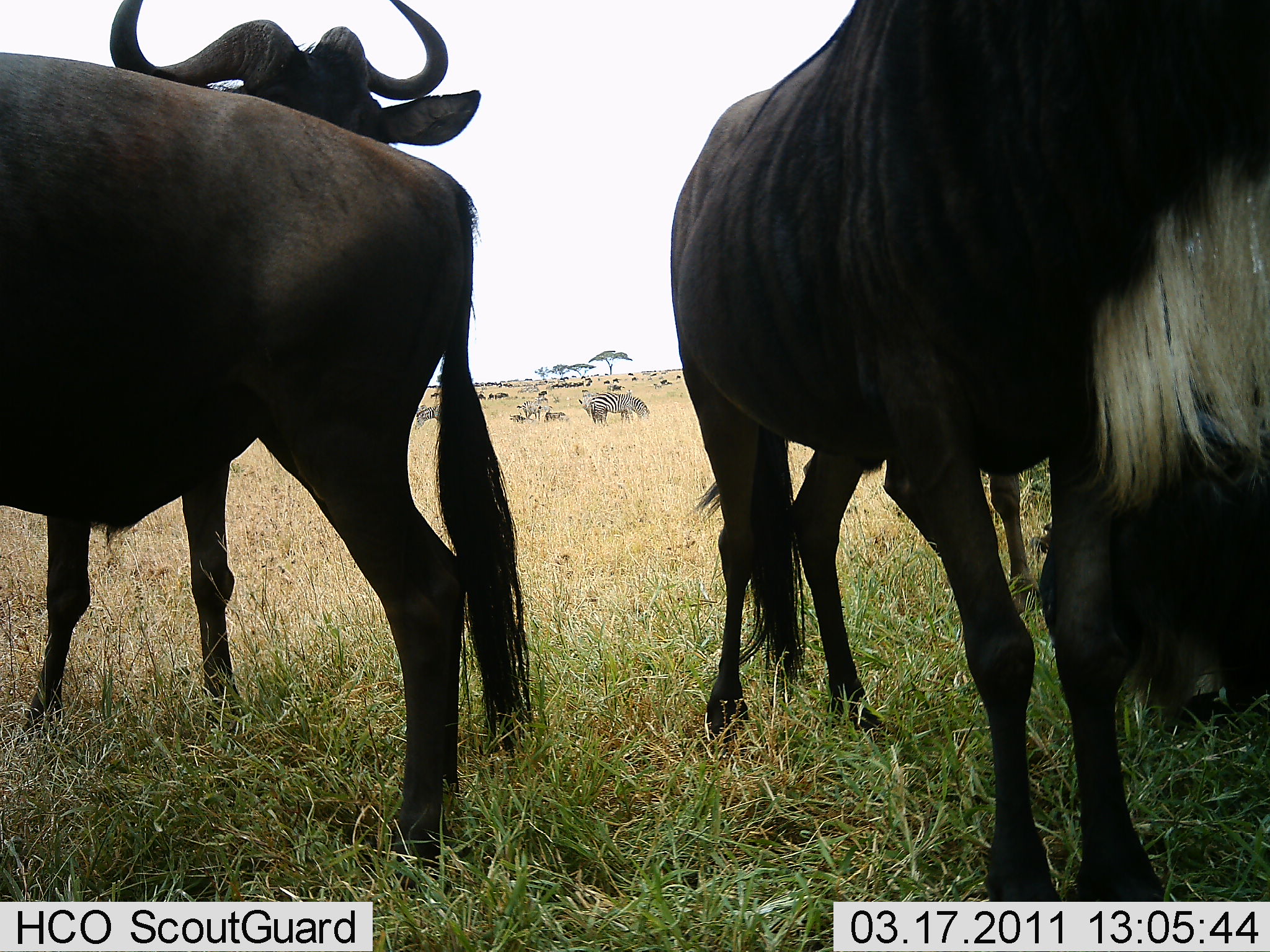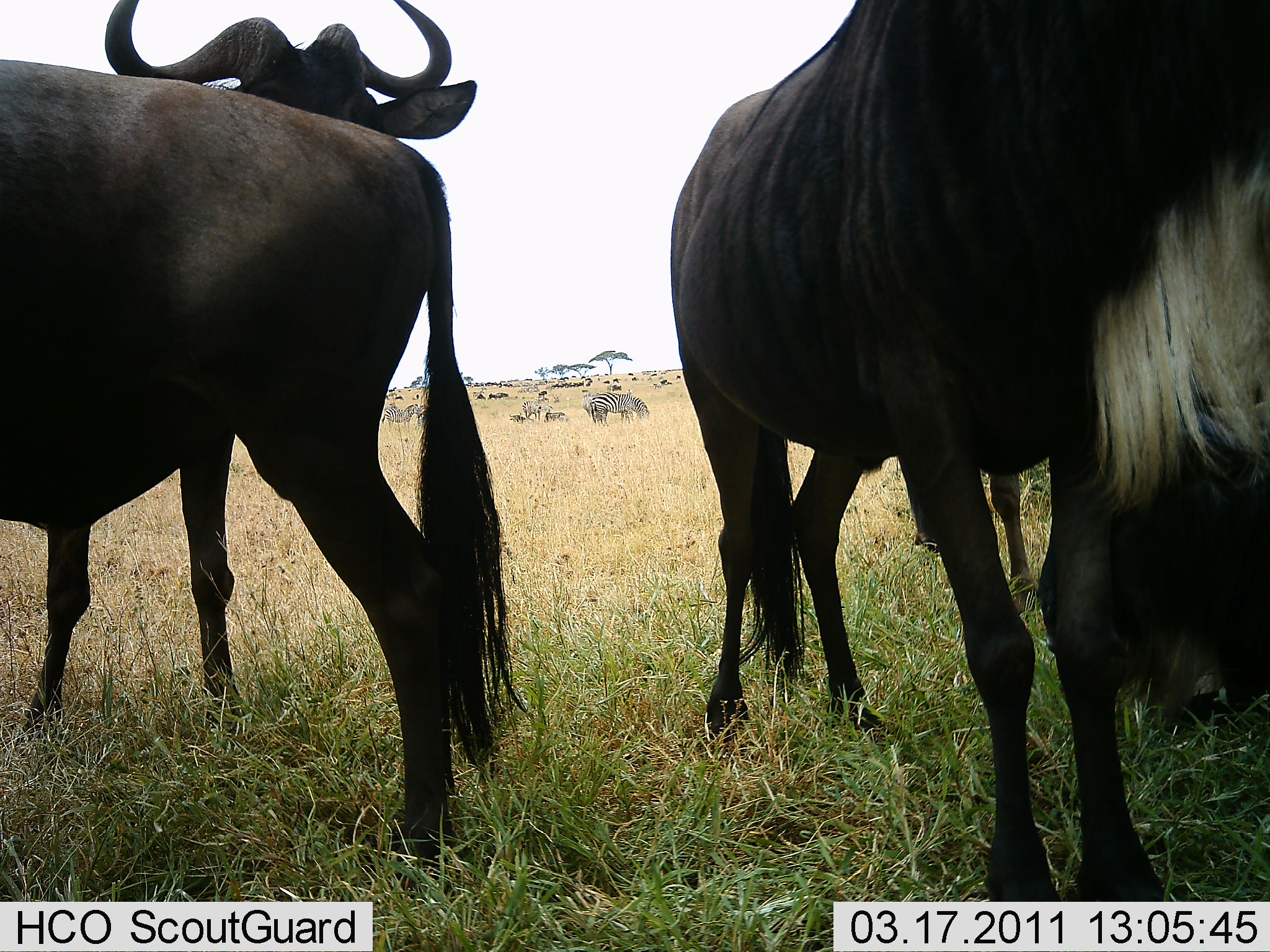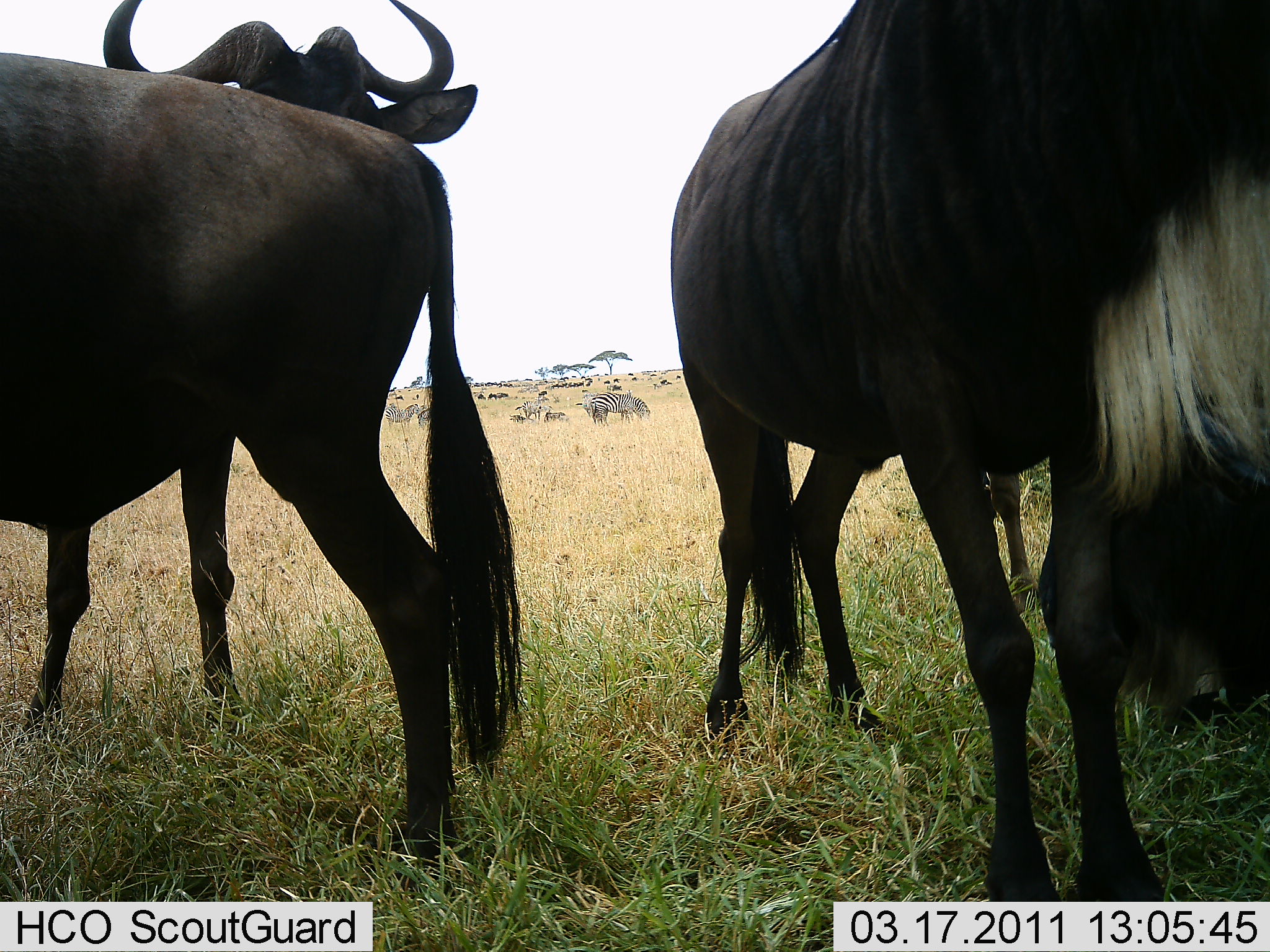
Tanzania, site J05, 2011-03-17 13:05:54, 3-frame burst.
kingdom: Animalia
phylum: Chordata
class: Mammalia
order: Artiodactyla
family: Bovidae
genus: Connochaetes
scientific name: Connochaetes taurinus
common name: blue wildebeest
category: wildebeest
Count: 4.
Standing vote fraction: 100%.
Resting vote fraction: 5%.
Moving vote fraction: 0%.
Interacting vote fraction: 0%.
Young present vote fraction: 5%.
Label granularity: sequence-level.